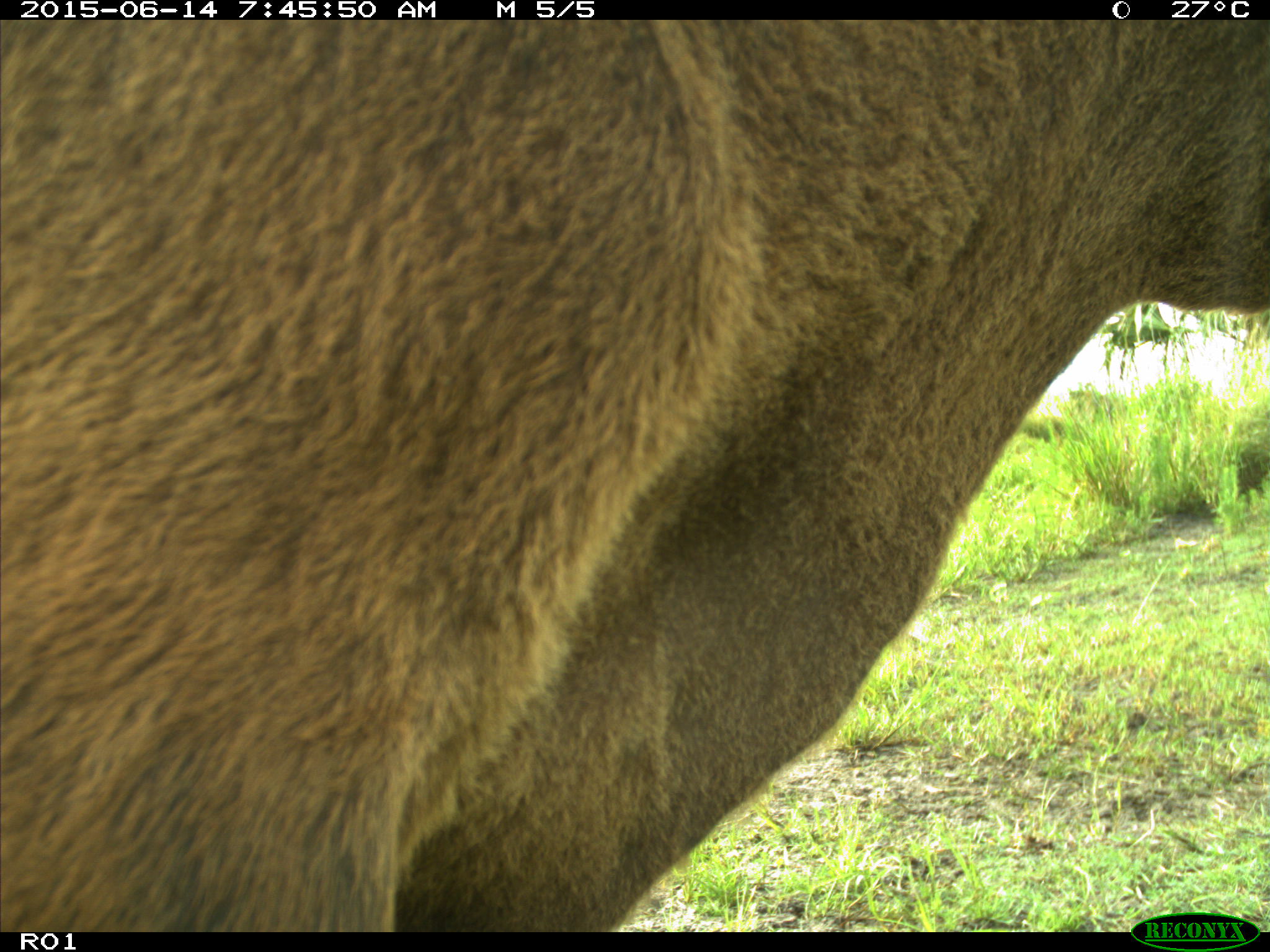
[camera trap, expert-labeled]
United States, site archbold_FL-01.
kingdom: Animalia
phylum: Chordata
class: Mammalia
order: Artiodactyla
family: Bovidae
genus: Bos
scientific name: Bos taurus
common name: domestic cow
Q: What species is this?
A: Bos taurus (domestic cow).